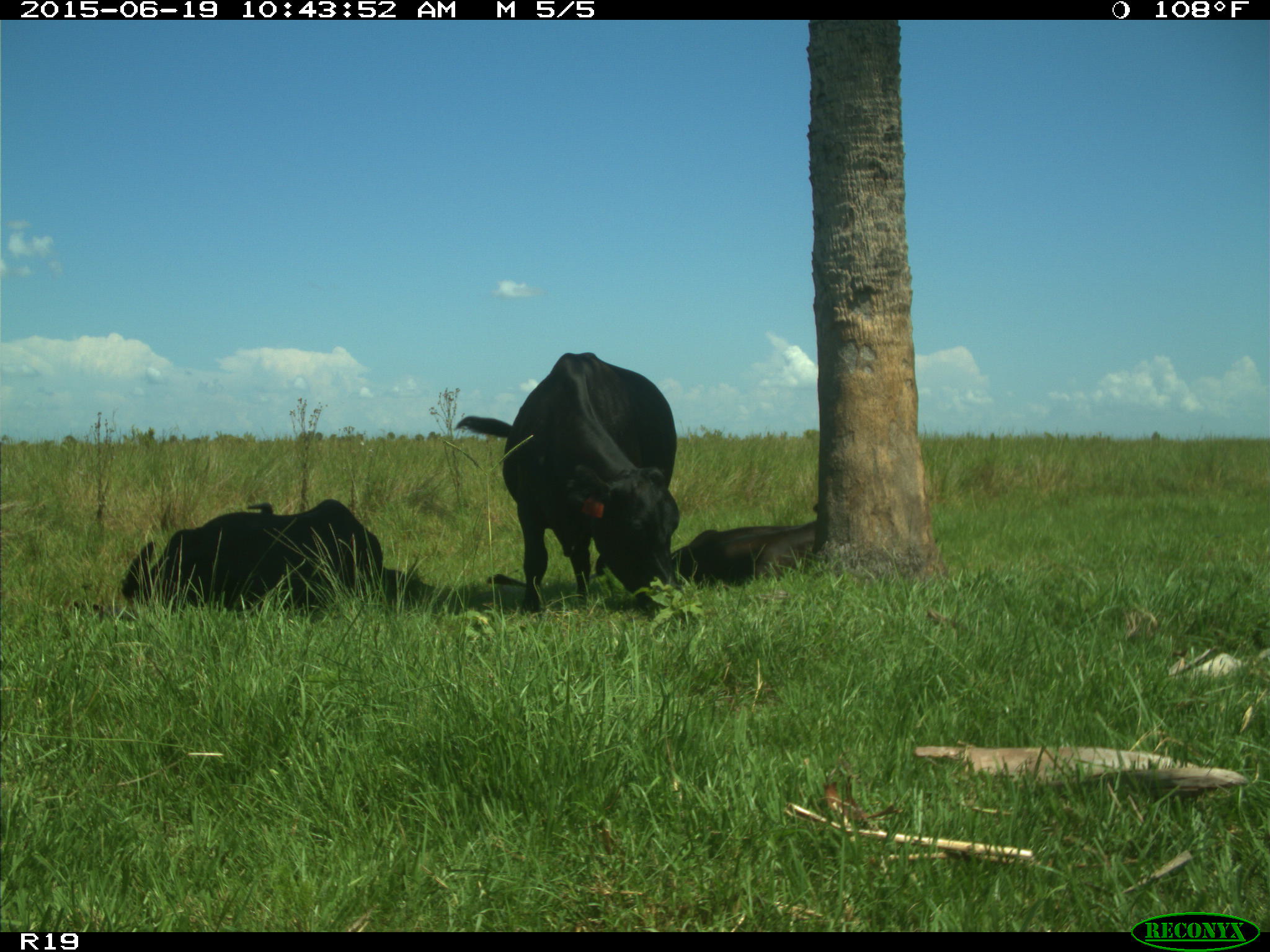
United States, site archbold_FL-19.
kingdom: Animalia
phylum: Chordata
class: Mammalia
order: Artiodactyla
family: Bovidae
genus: Bos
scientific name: Bos taurus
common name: domestic cow